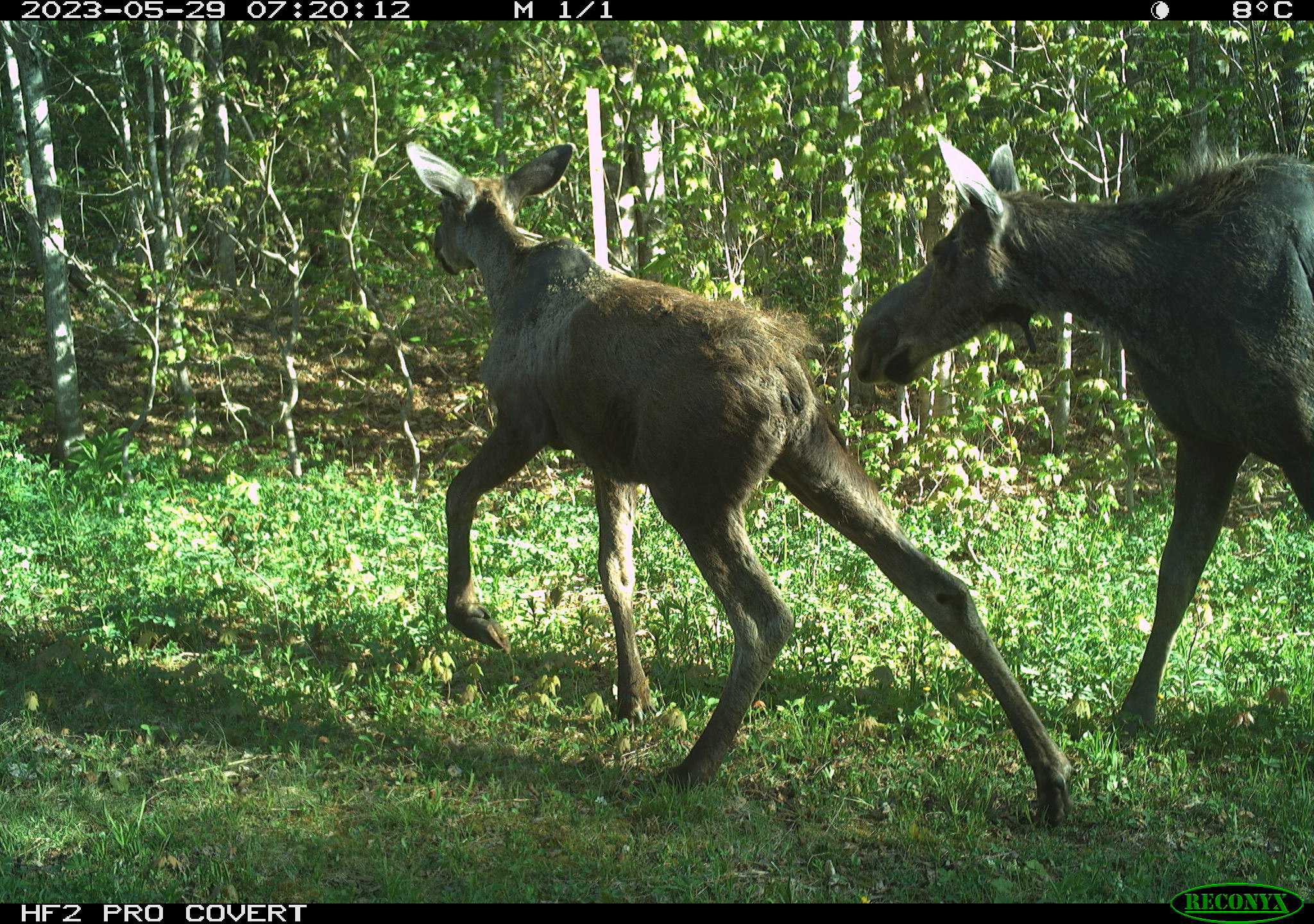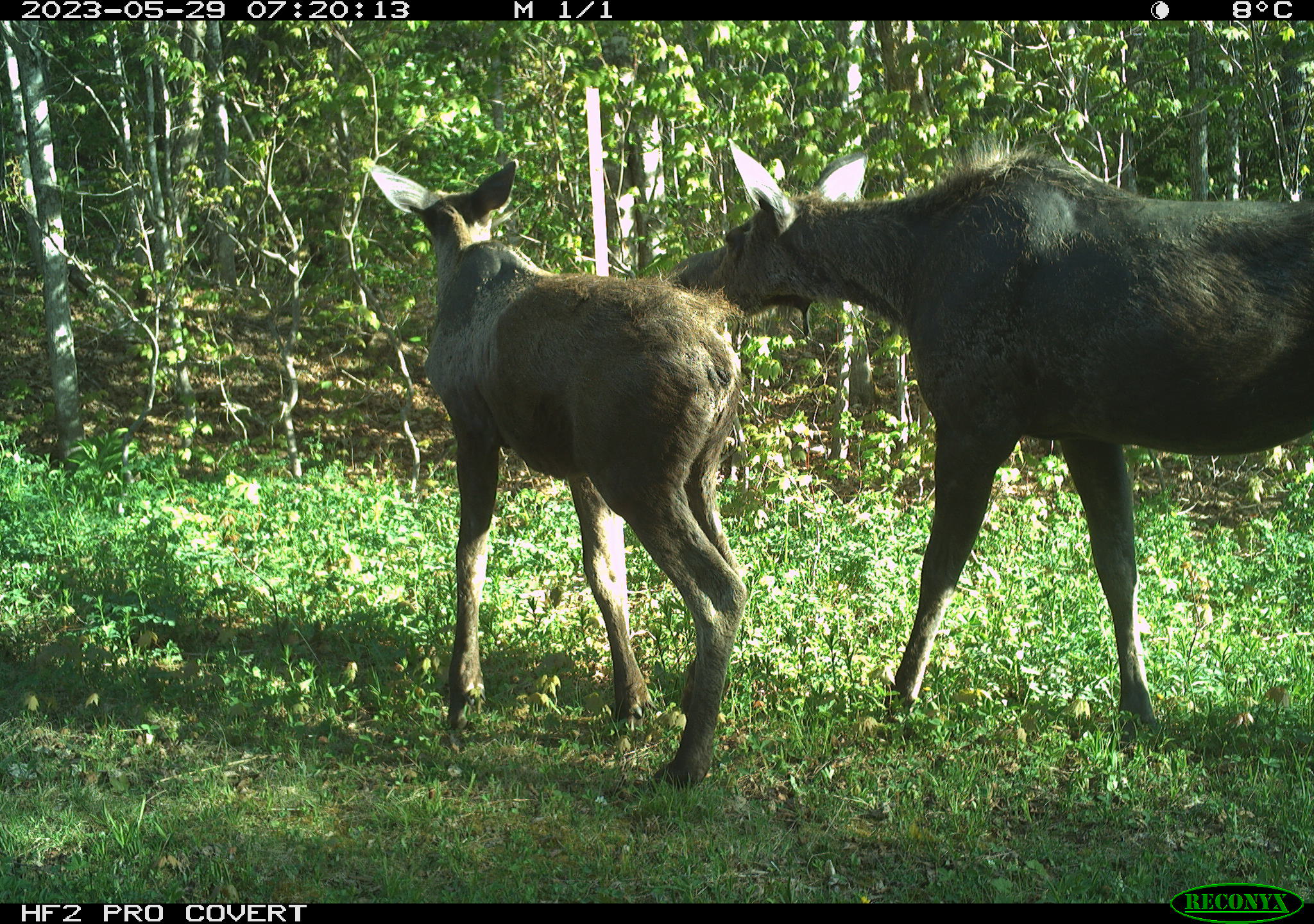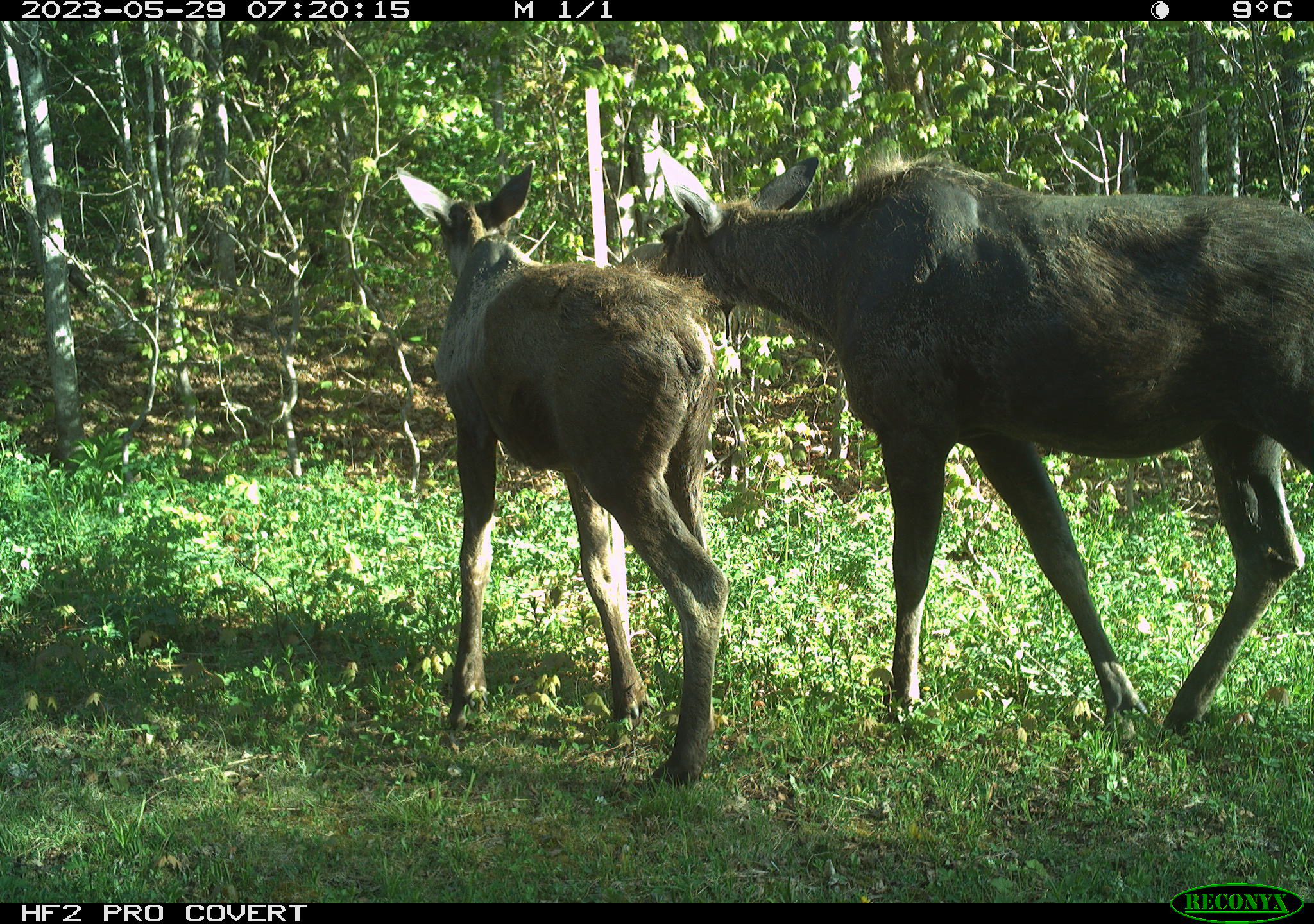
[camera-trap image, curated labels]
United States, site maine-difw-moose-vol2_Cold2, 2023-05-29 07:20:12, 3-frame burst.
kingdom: Animalia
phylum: Chordata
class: Mammalia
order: Artiodactyla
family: Cervidae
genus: Alces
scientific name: Alces alces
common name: moose